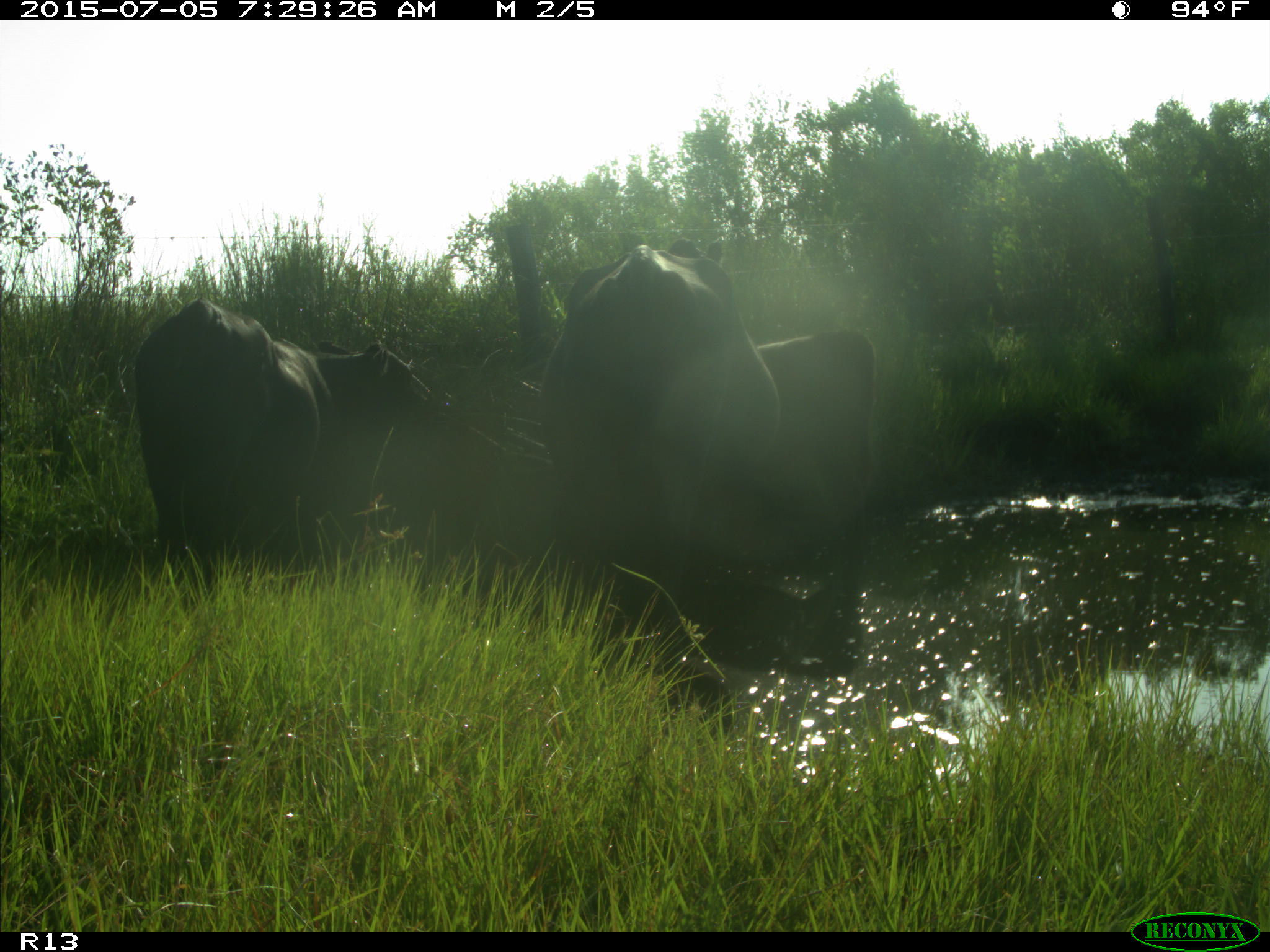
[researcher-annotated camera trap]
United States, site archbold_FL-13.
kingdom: Animalia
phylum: Chordata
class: Mammalia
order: Artiodactyla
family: Bovidae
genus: Bos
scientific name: Bos taurus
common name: domestic cow